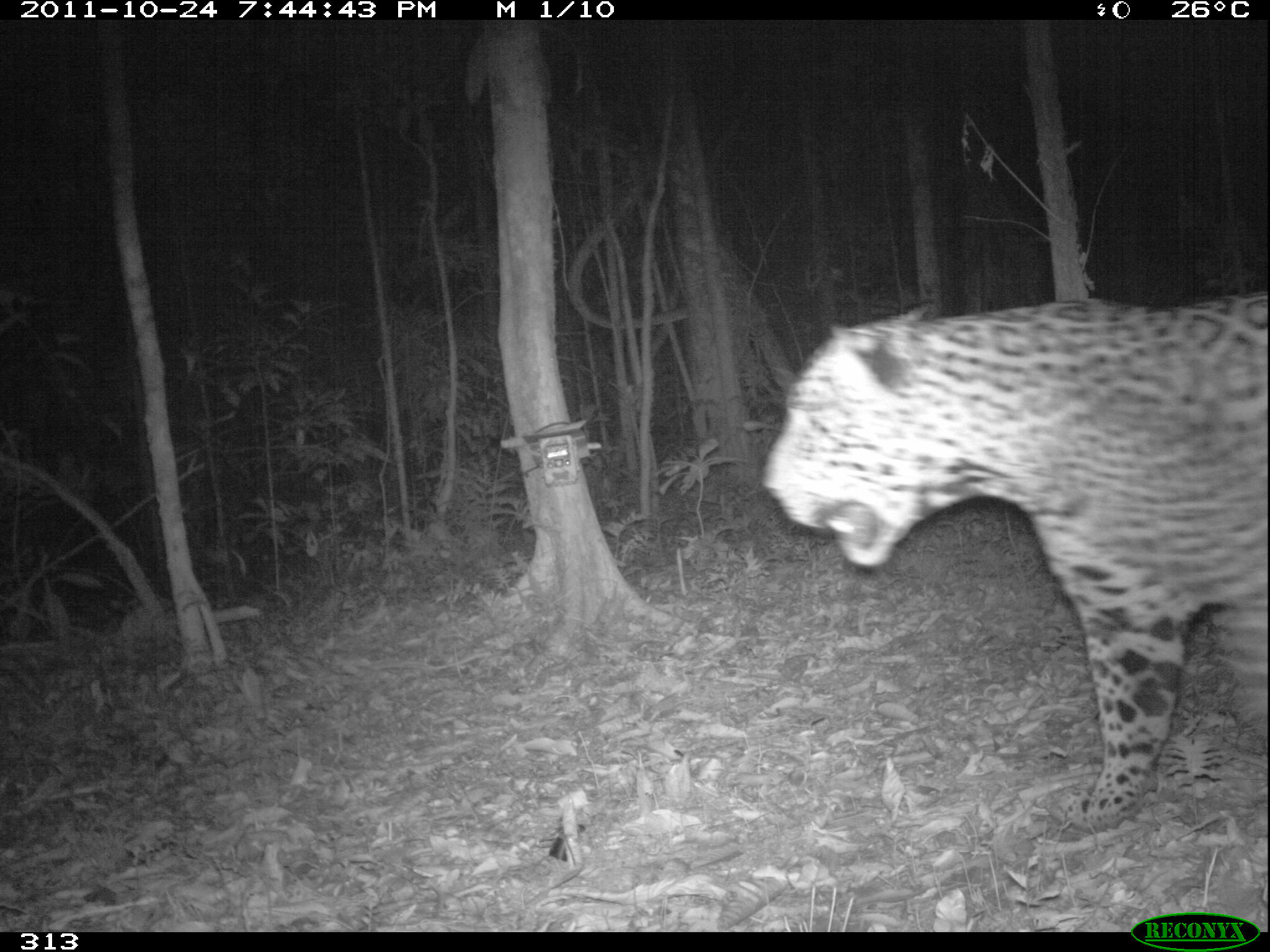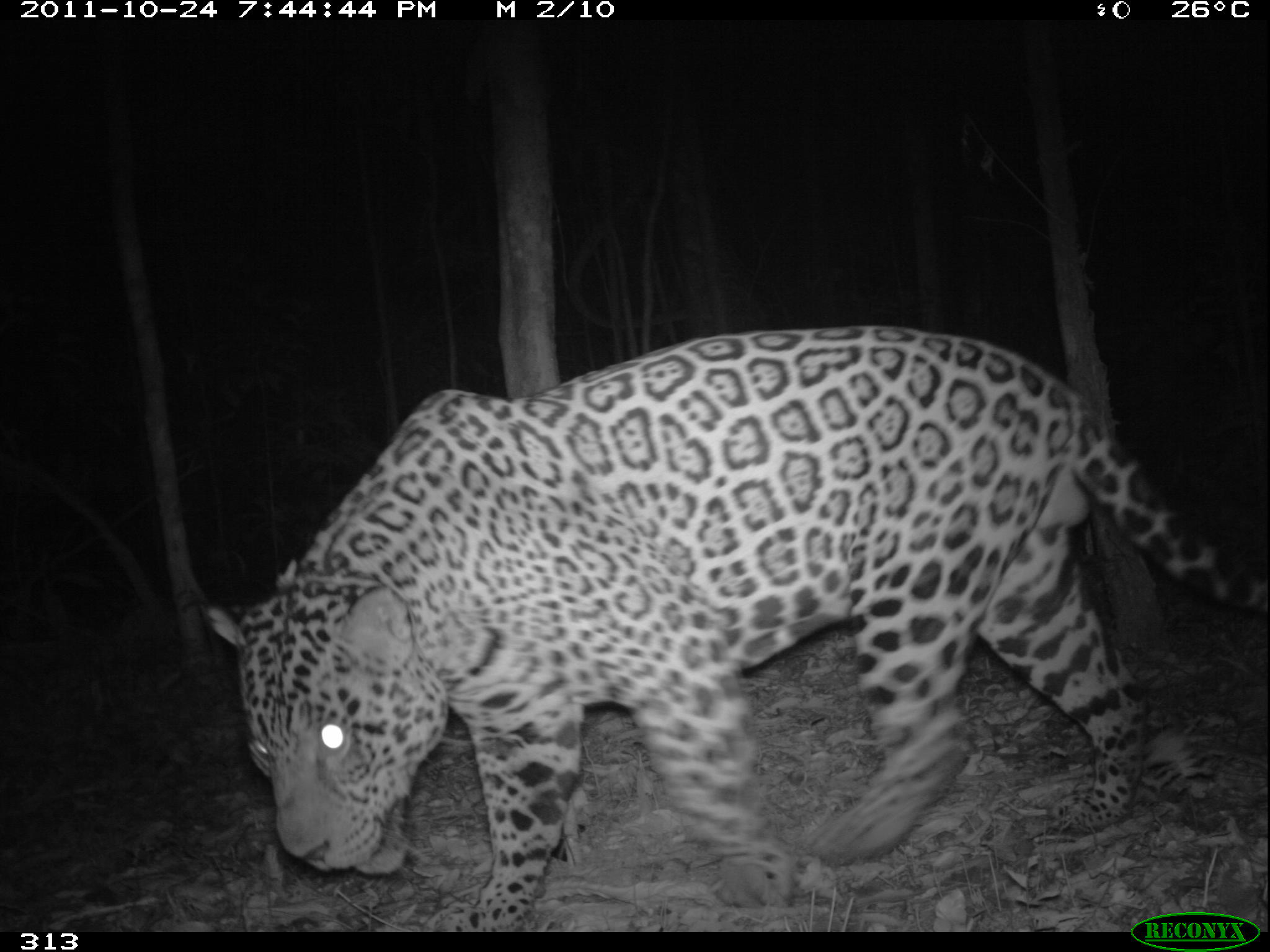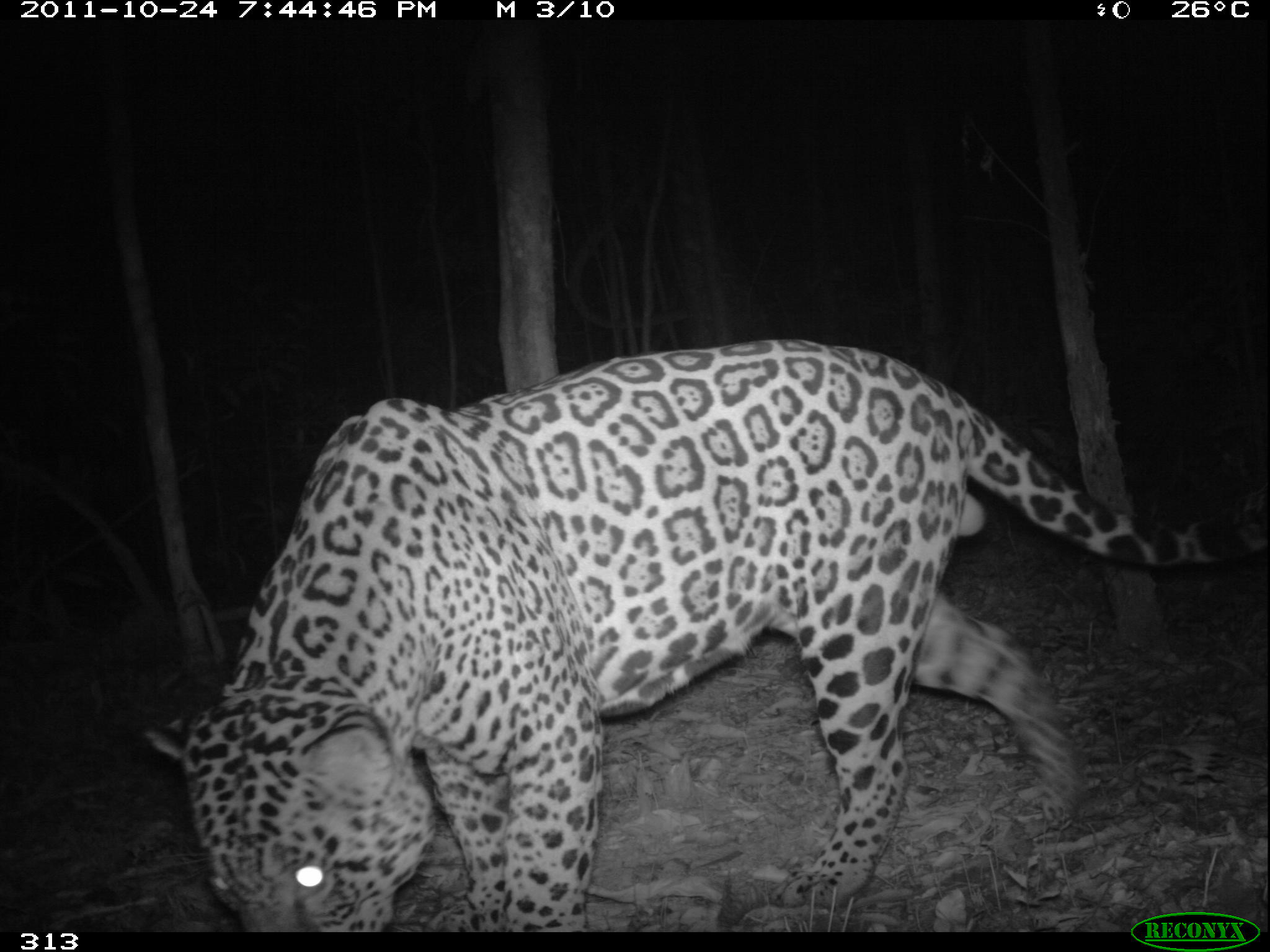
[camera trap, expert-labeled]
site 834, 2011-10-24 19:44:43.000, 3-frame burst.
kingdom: Animalia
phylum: Chordata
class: Mammalia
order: Carnivora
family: Felidae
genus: Panthera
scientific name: Panthera onca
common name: jaguar